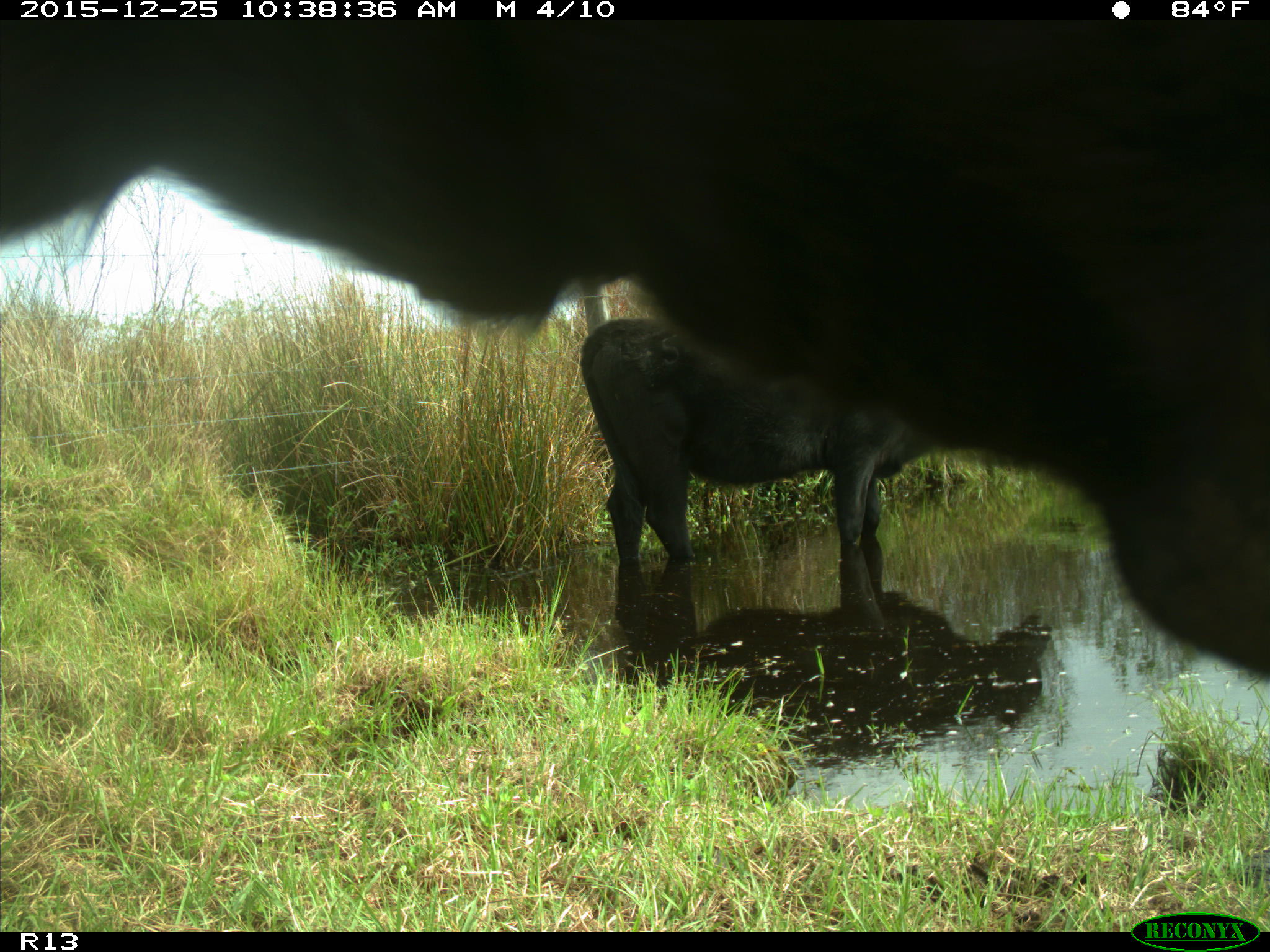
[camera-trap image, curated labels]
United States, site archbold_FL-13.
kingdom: Animalia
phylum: Chordata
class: Mammalia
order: Artiodactyla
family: Bovidae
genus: Bos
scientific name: Bos taurus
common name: domestic cow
Bos taurus (domestic cow).